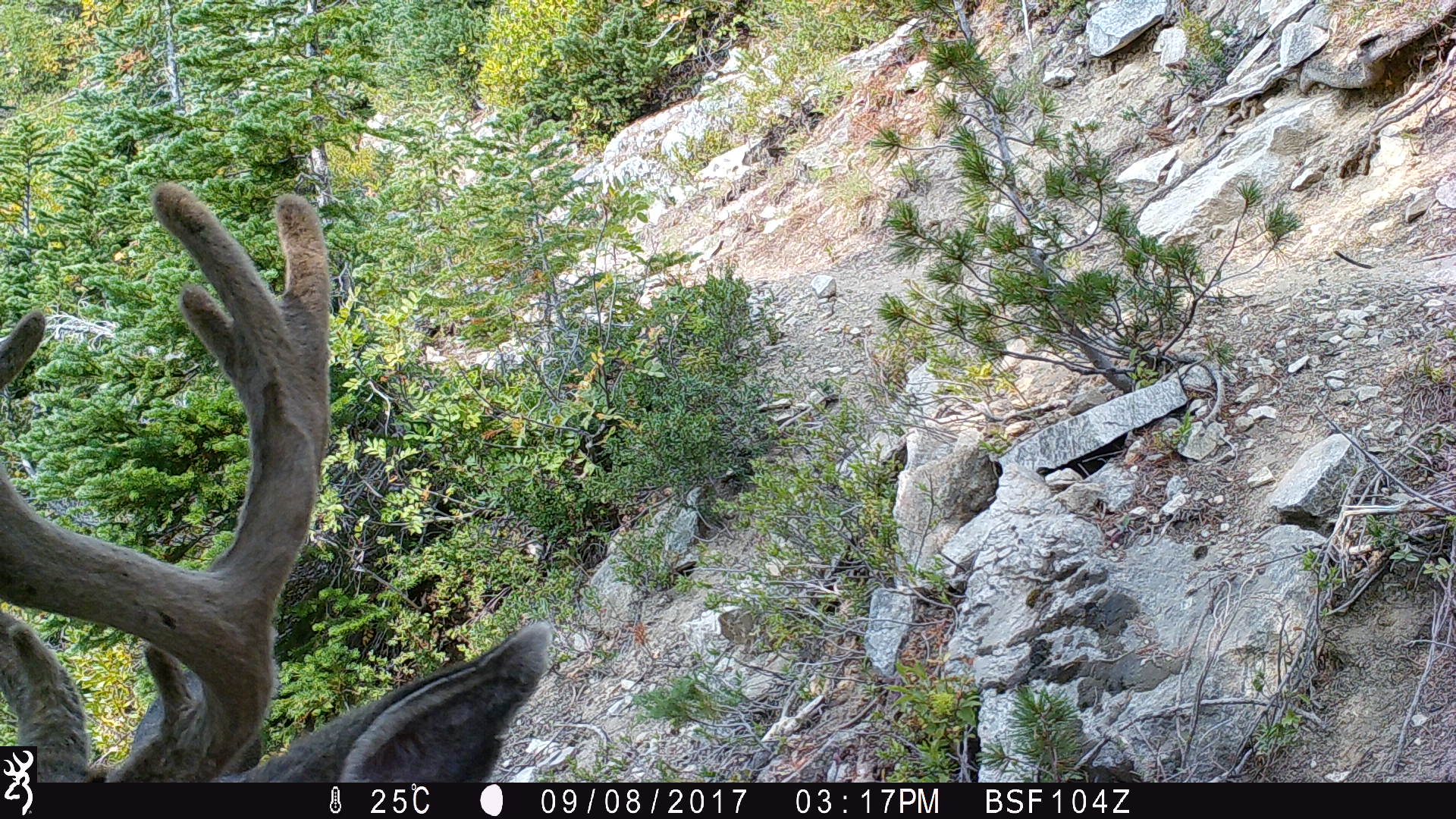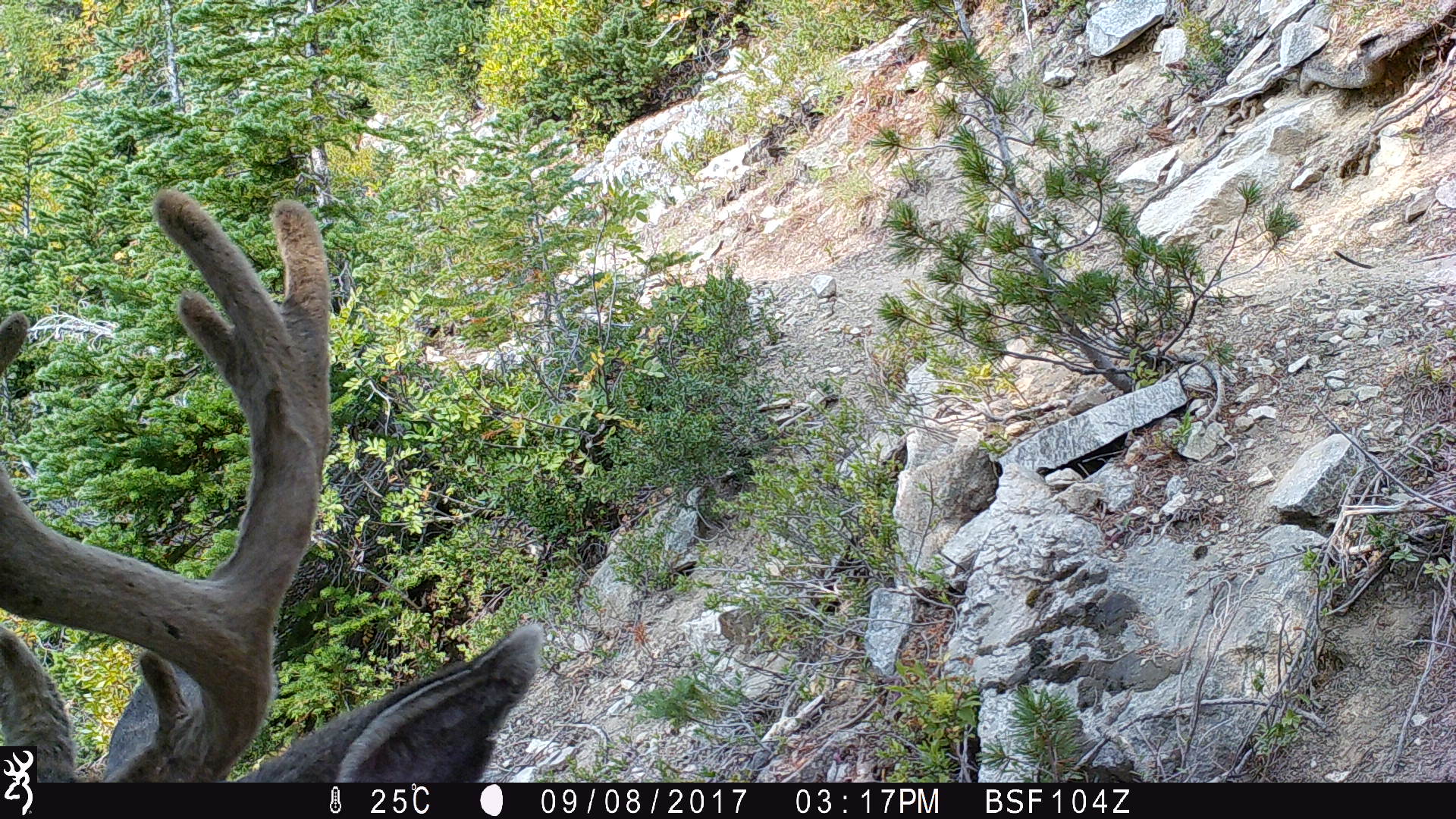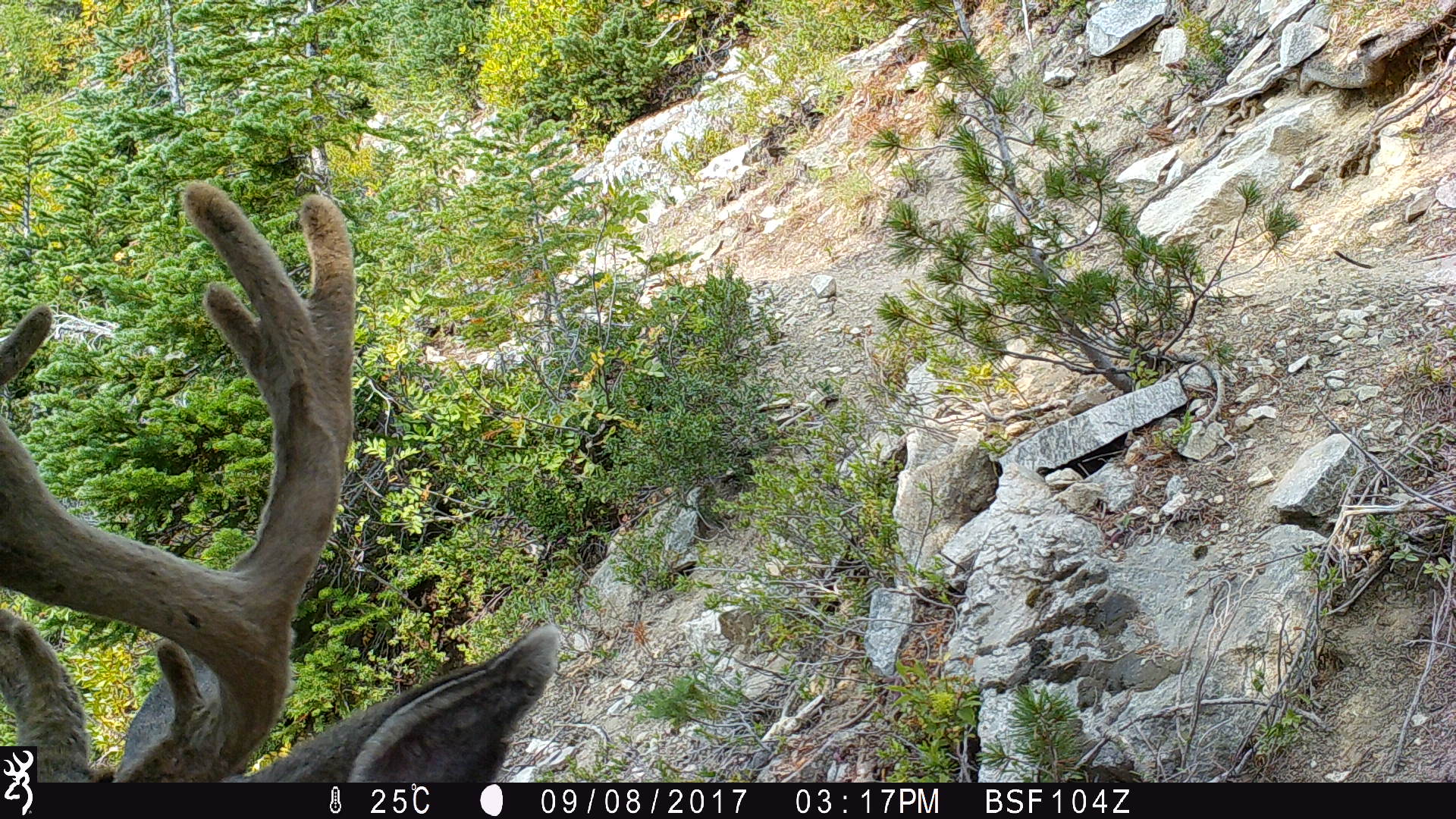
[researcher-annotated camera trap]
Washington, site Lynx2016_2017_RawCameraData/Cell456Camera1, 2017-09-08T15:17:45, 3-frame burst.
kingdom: Animalia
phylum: Chordata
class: Mammalia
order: Artiodactyla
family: Cervidae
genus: Odocoileus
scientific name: Odocoileus hemionus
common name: mule deer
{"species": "Odocoileus hemionus (mule deer)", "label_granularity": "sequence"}